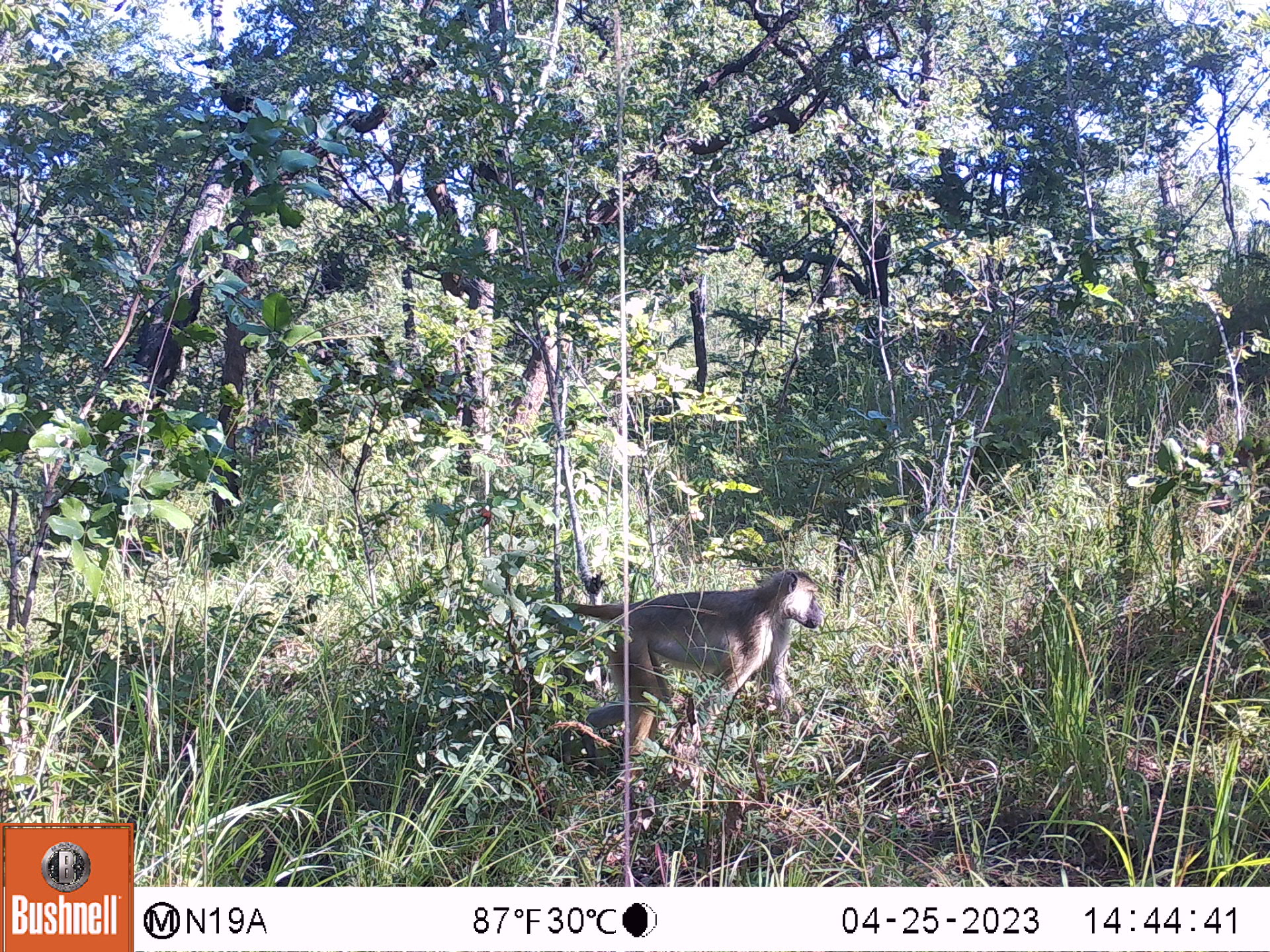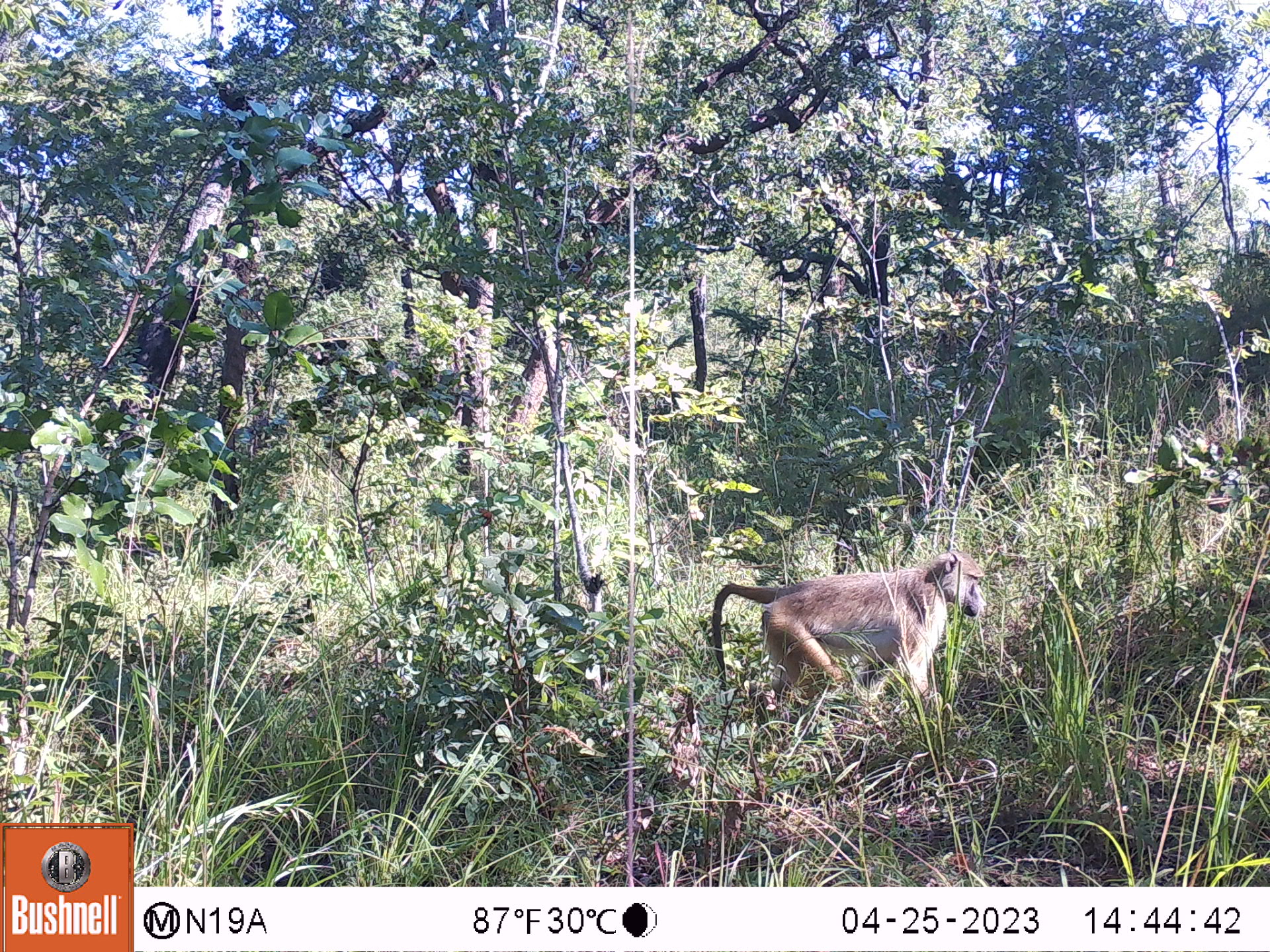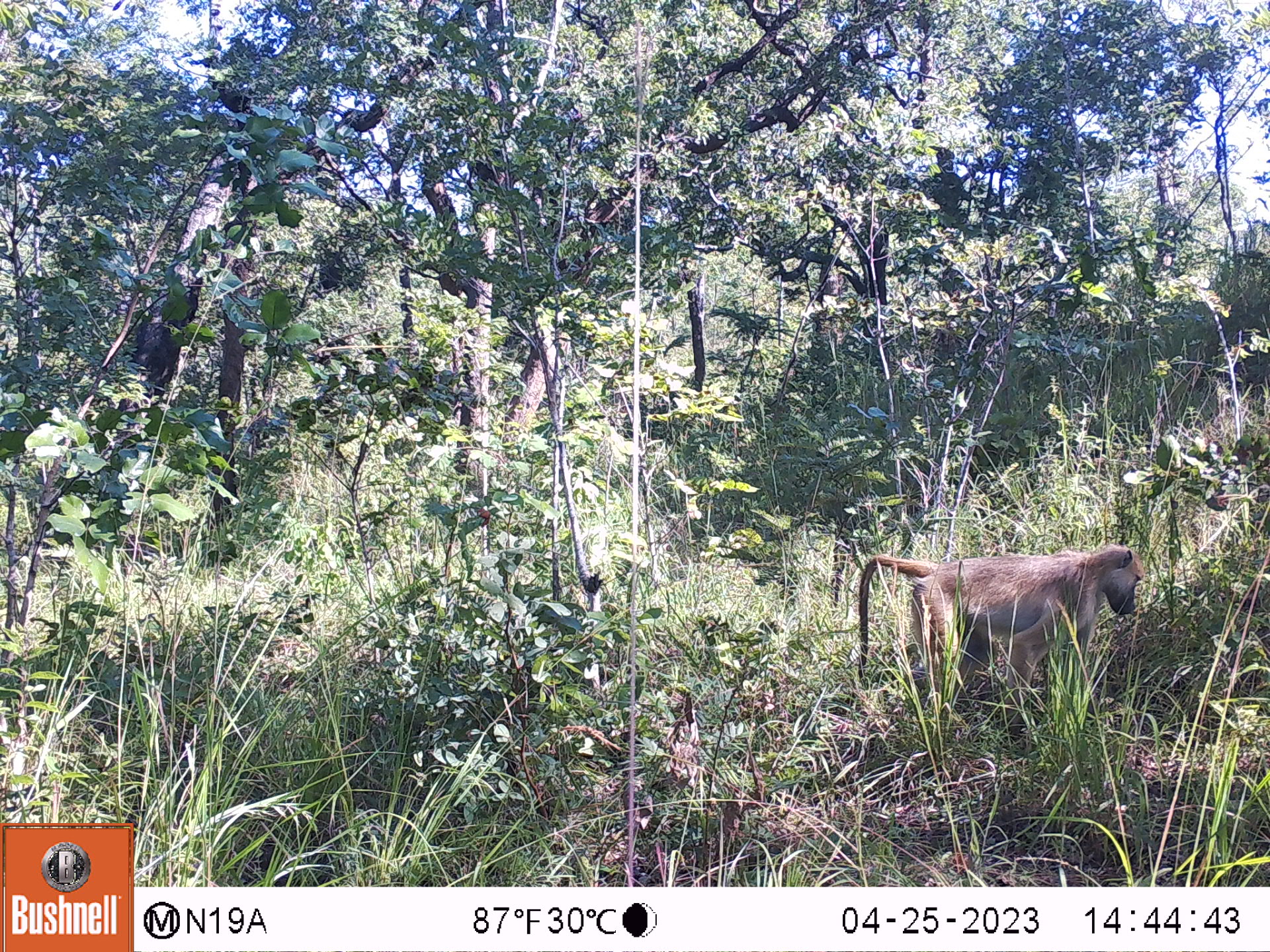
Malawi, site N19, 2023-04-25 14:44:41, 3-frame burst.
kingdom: Animalia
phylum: Chordata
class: Mammalia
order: Primates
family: Cercopithecidae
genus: Papio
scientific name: Papio cynocephalus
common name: yellow baboon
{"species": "yellow baboon (Papio cynocephalus)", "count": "1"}